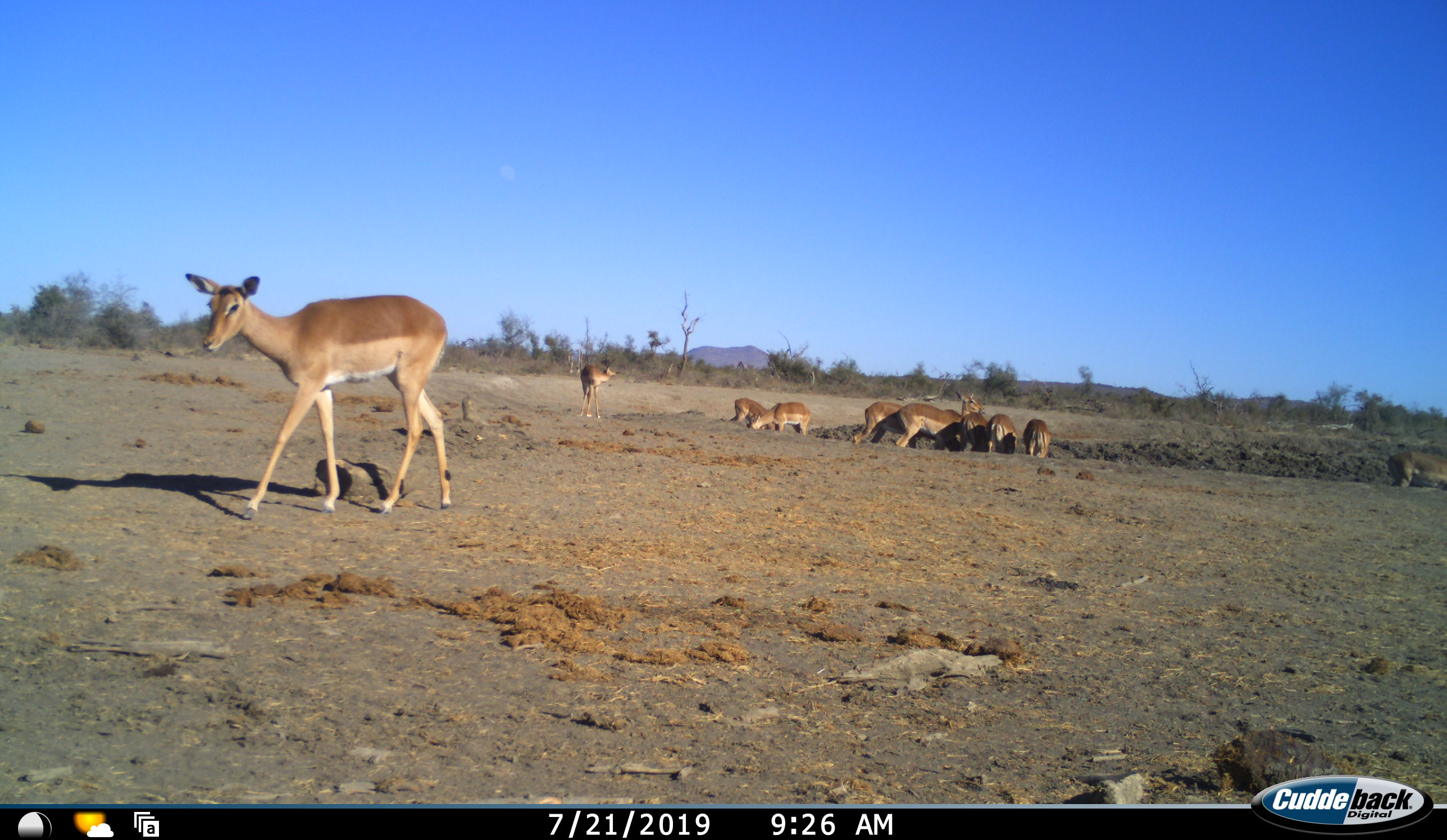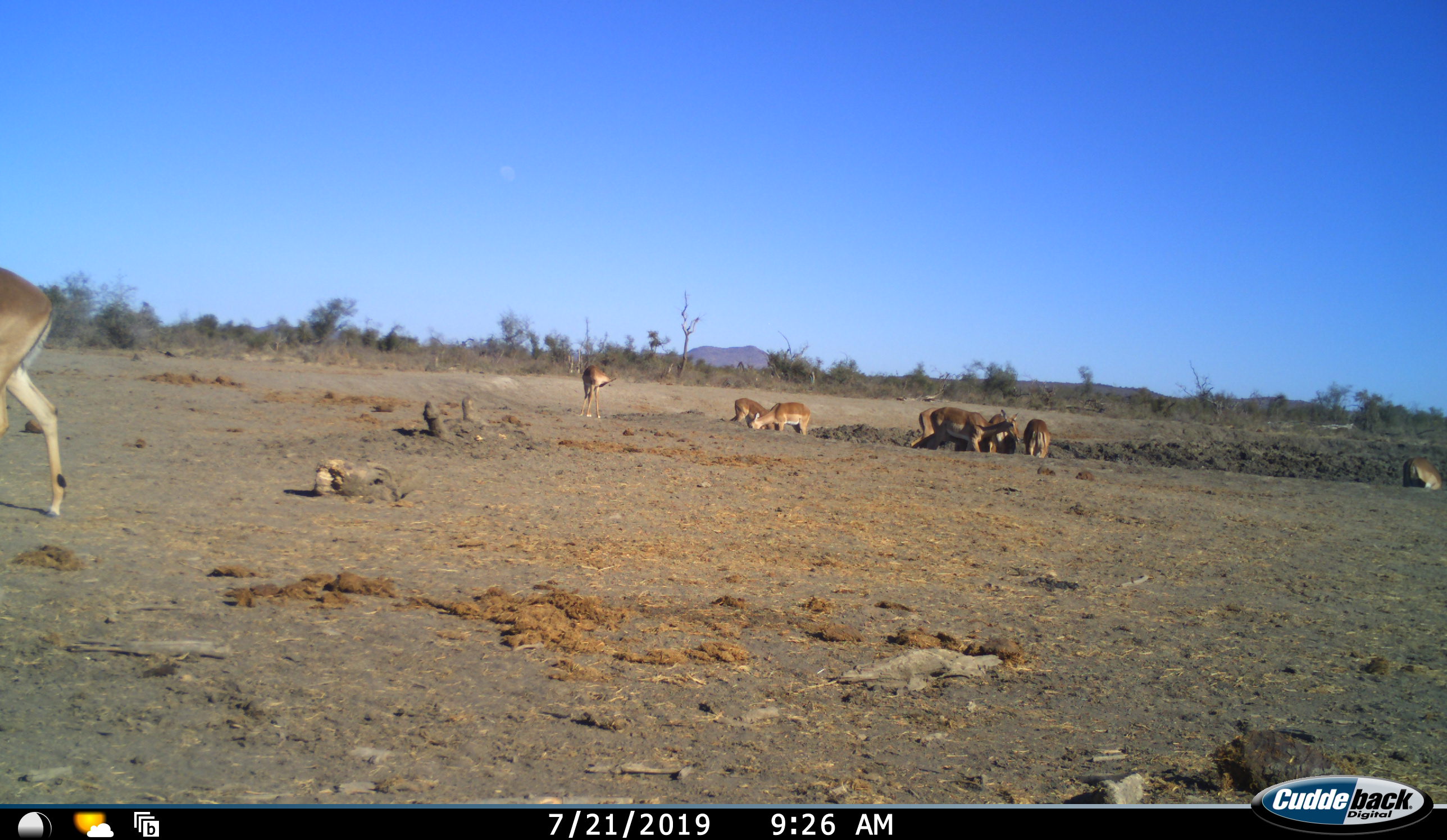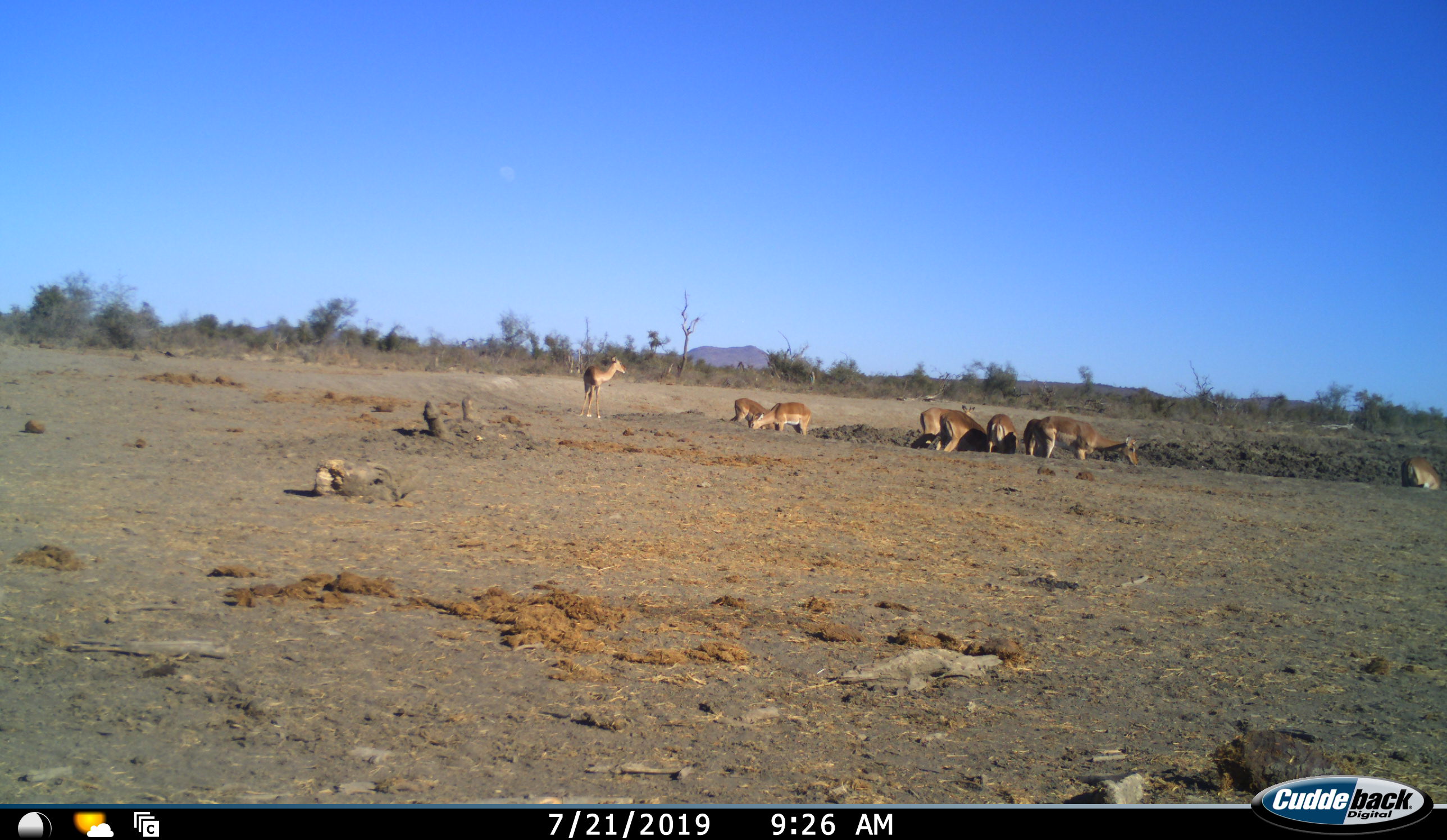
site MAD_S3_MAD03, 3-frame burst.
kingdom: Animalia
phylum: Chordata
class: Mammalia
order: Artiodactyla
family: Bovidae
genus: Aepyceros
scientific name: Aepyceros melampus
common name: impala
Impala (Aepyceros melampus), count 10. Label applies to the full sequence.